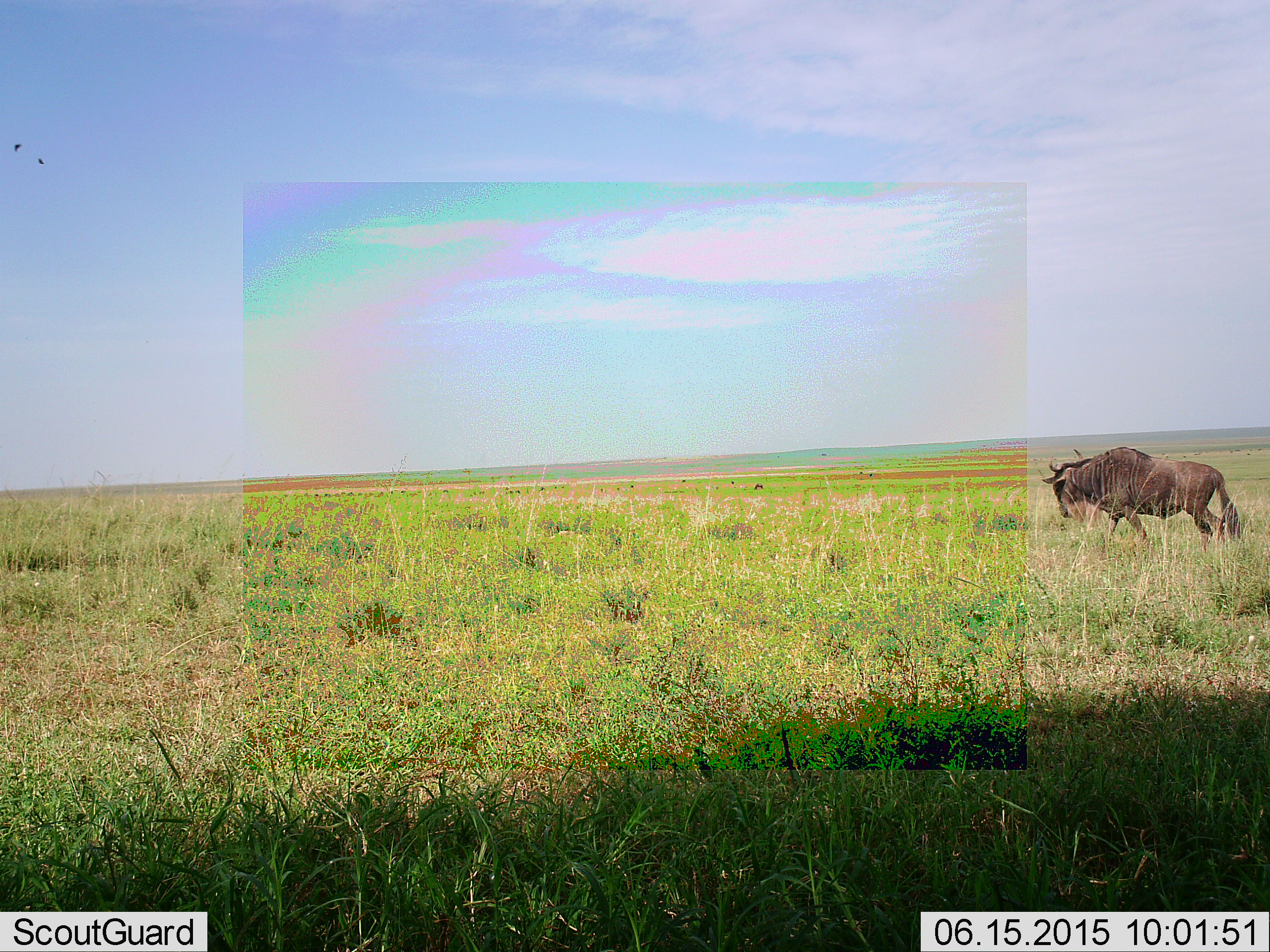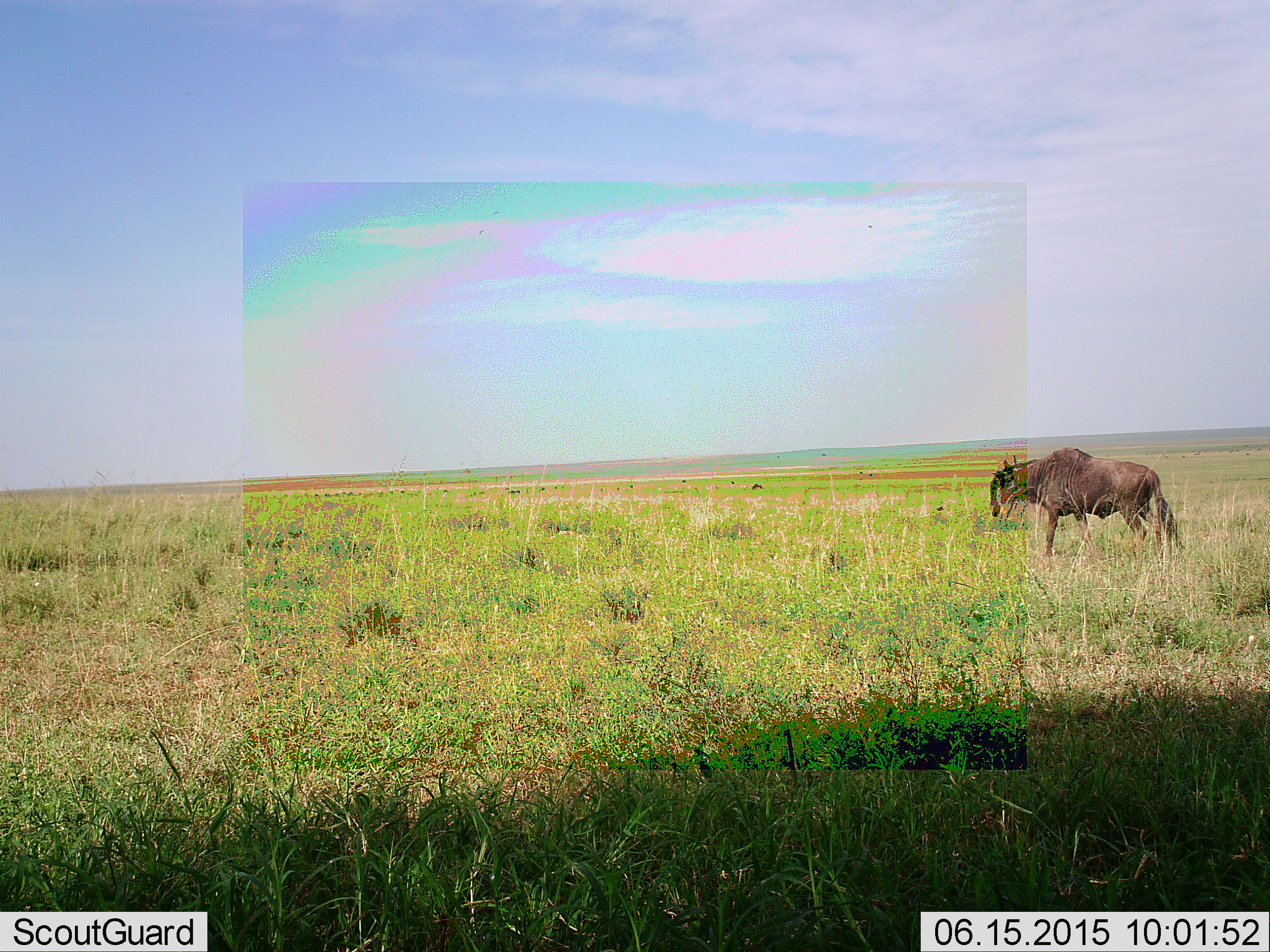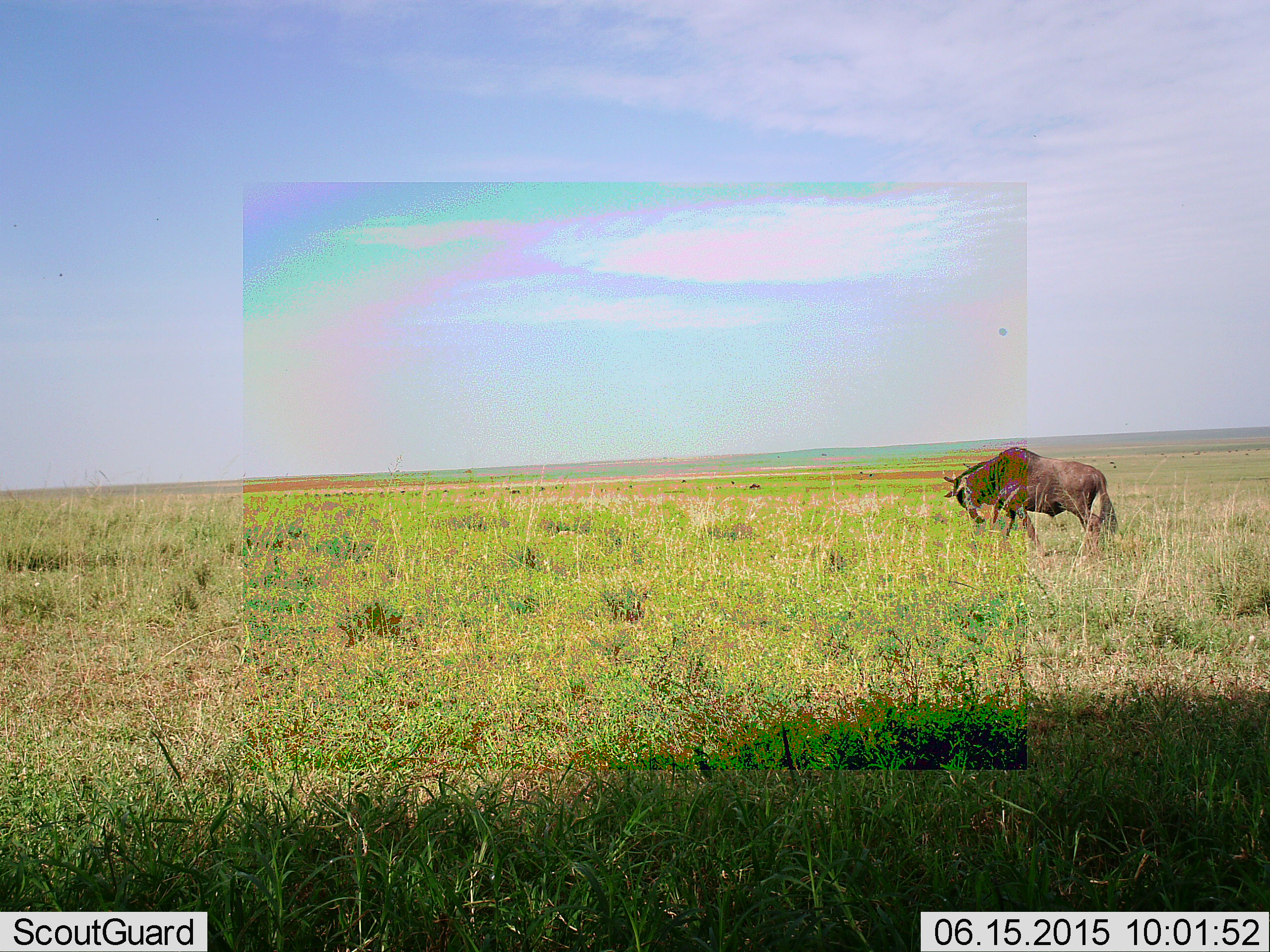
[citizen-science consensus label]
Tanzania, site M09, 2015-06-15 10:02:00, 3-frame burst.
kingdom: Animalia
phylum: Chordata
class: Mammalia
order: Artiodactyla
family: Bovidae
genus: Connochaetes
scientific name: Connochaetes taurinus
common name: blue wildebeest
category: wildebeest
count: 1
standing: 30%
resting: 0%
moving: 100%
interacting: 0%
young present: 0%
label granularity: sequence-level